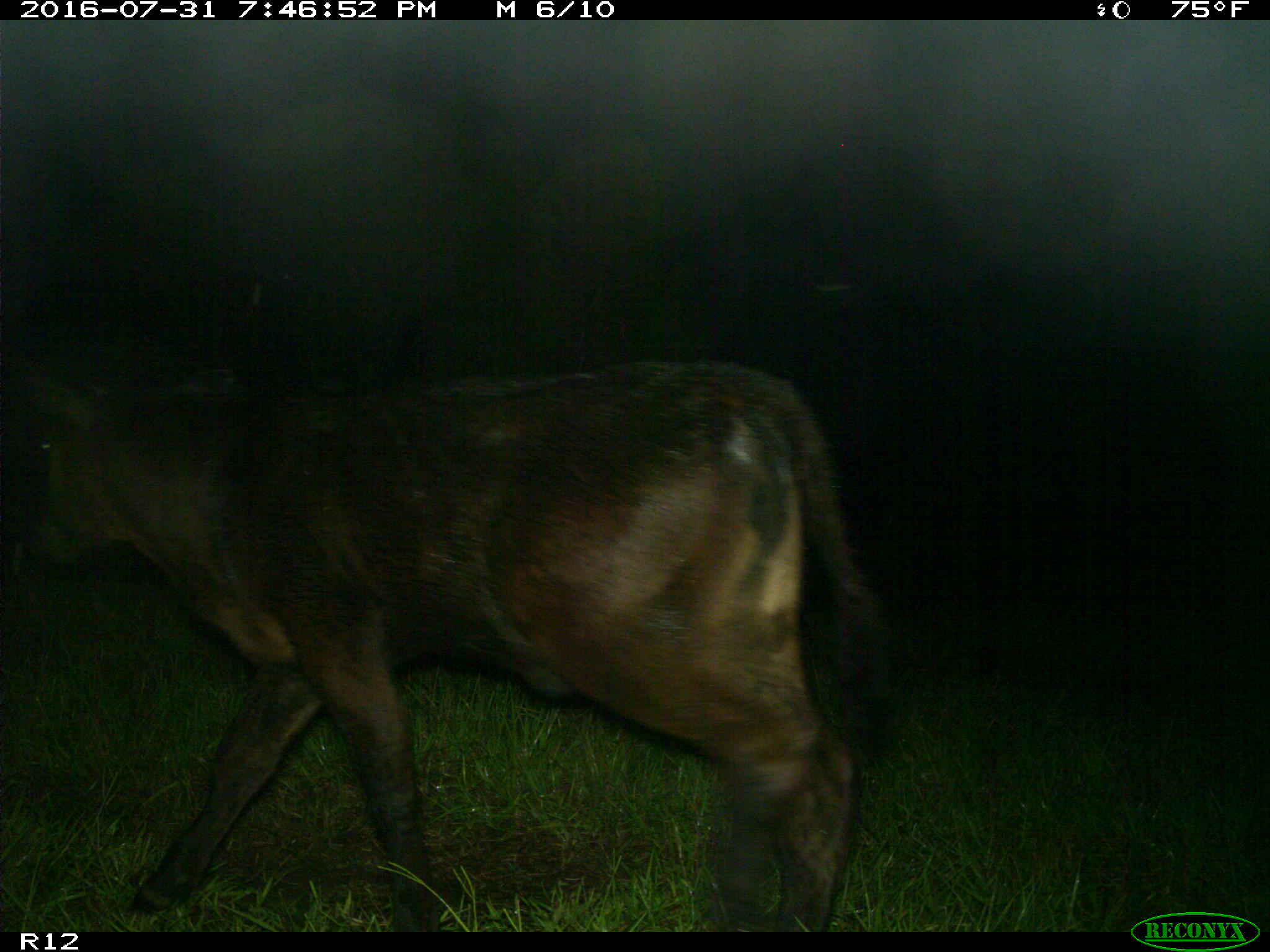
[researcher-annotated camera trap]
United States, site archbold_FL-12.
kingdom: Animalia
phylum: Chordata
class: Mammalia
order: Artiodactyla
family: Bovidae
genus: Bos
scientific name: Bos taurus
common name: domestic cow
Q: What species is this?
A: Bos taurus (domestic cow).